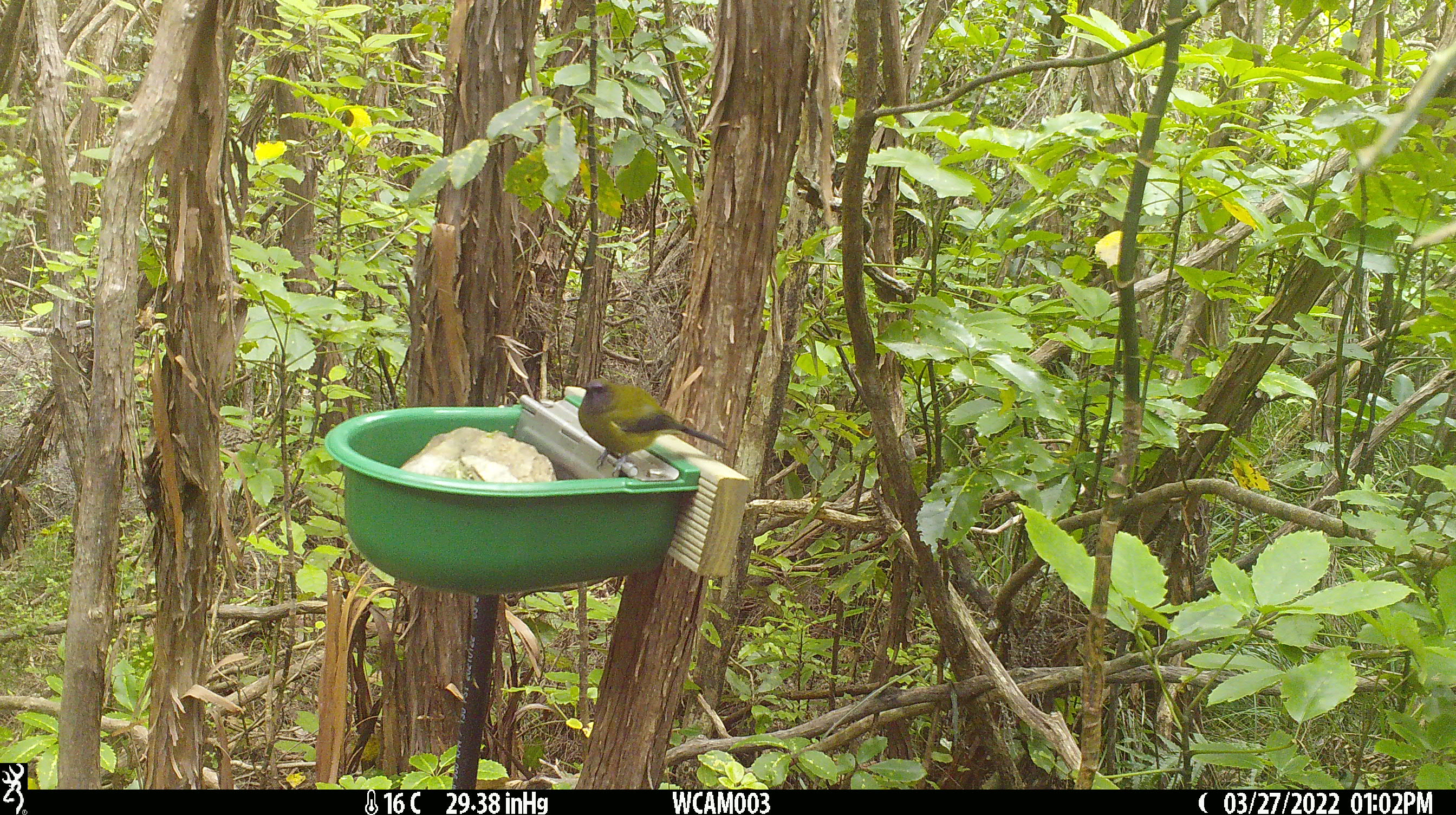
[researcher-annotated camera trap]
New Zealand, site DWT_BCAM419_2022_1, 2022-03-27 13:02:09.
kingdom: Animalia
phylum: Chordata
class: Aves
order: Passeriformes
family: Meliphagidae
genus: Anthornis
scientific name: Anthornis melanura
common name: new zealand bellbird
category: bellbird